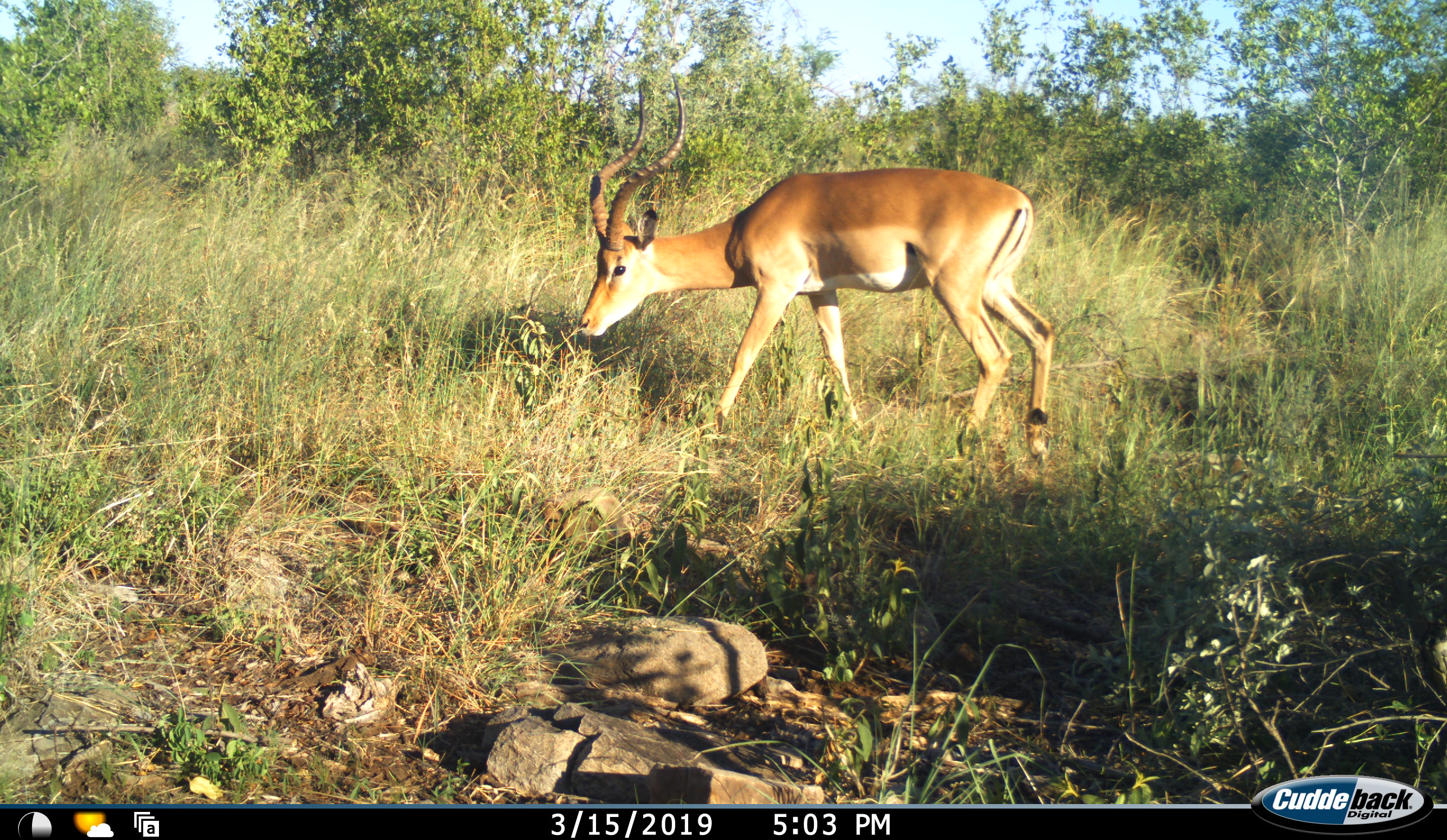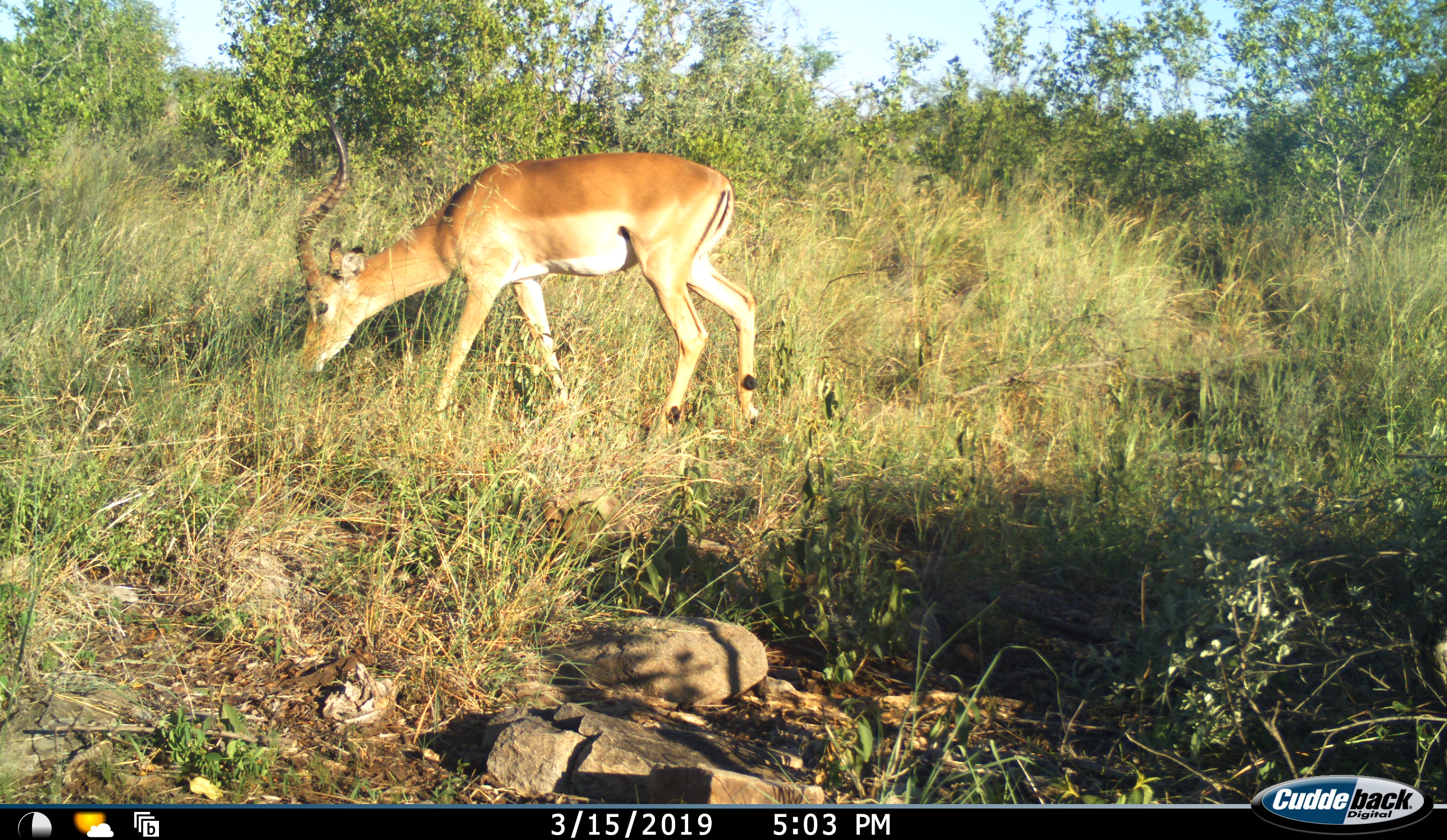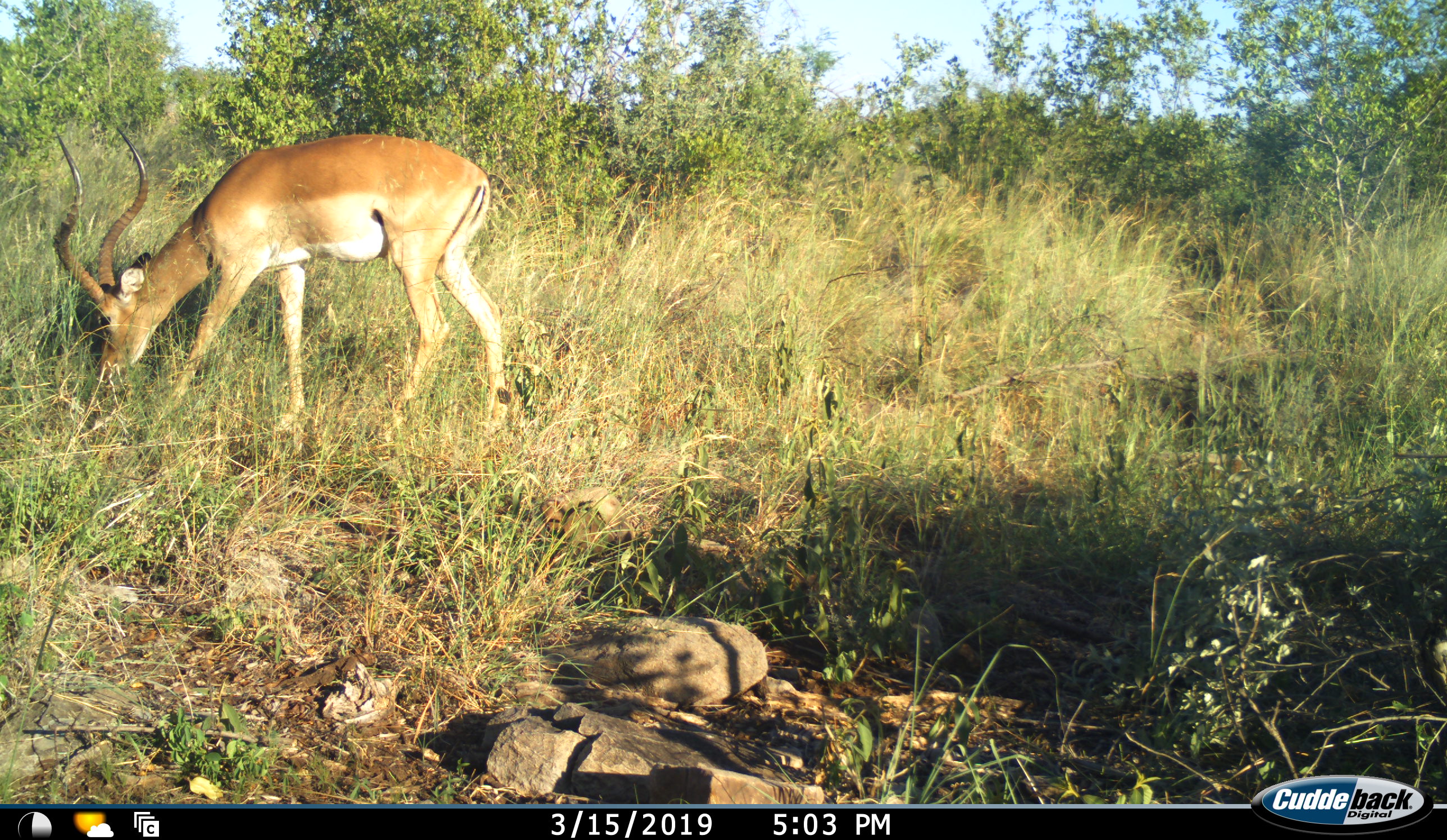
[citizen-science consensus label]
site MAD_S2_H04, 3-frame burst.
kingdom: Animalia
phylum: Chordata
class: Mammalia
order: Artiodactyla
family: Bovidae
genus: Aepyceros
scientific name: Aepyceros melampus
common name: impala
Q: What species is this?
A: Impala (Aepyceros melampus).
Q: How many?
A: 1.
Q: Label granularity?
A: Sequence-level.